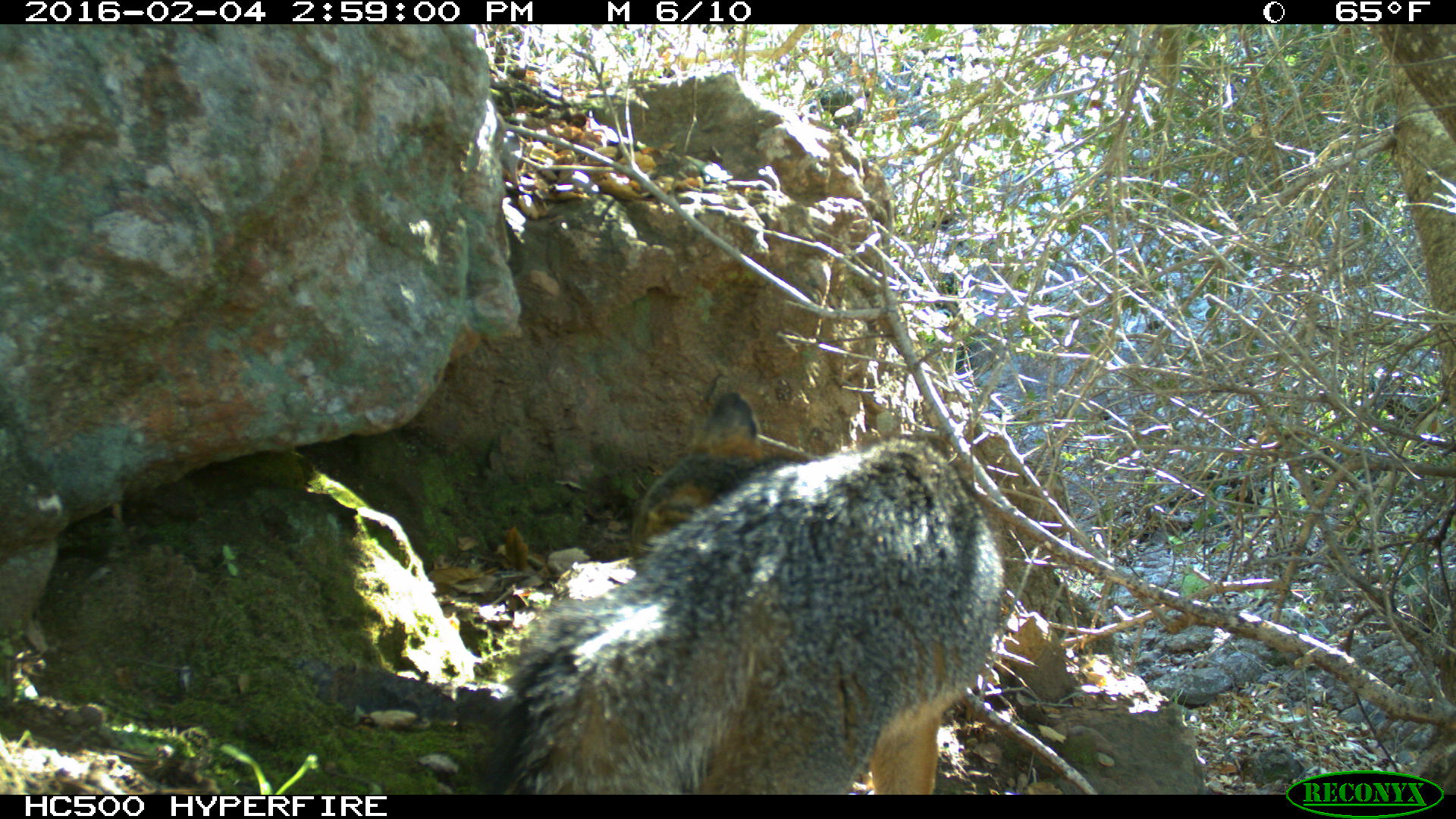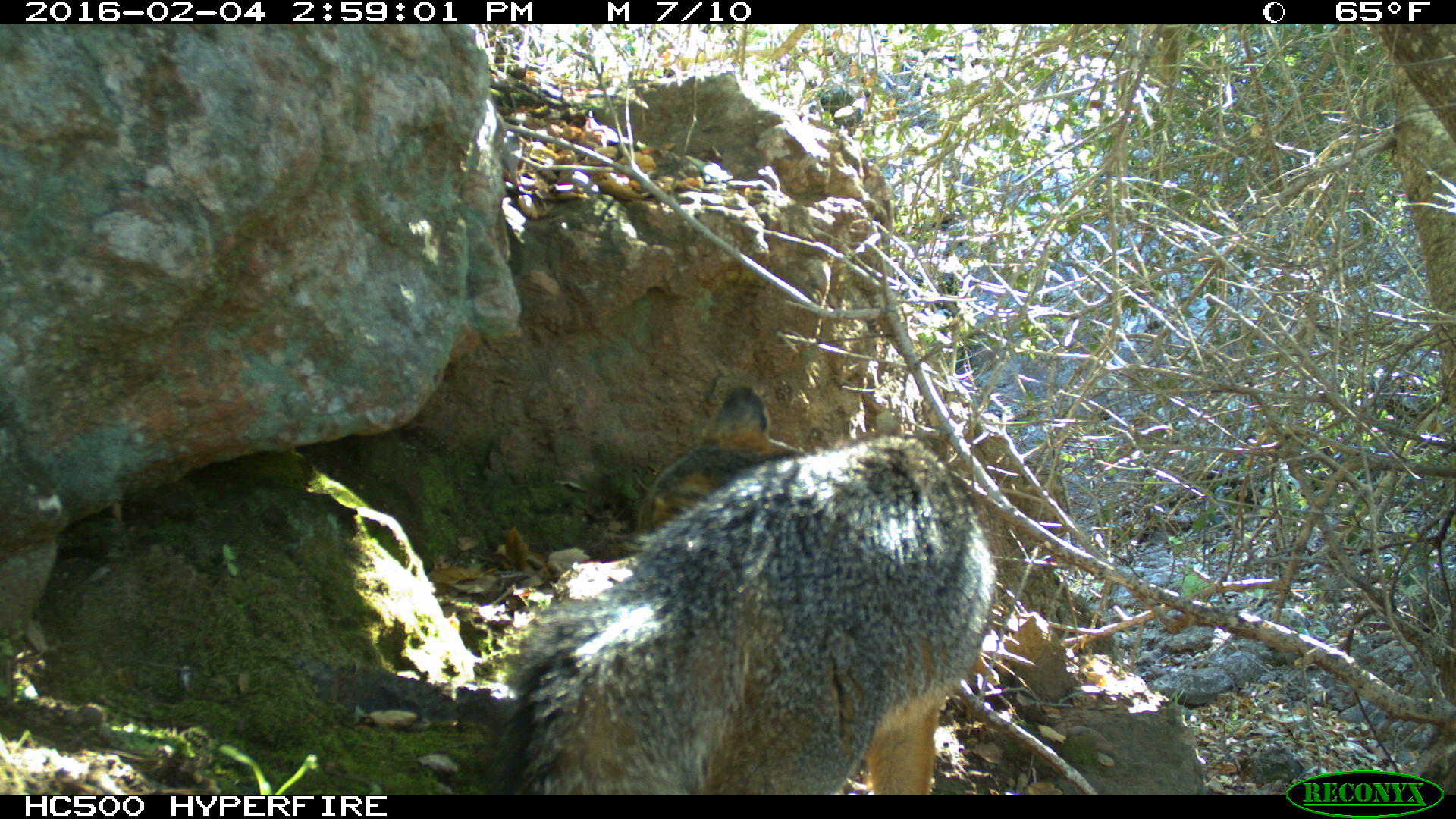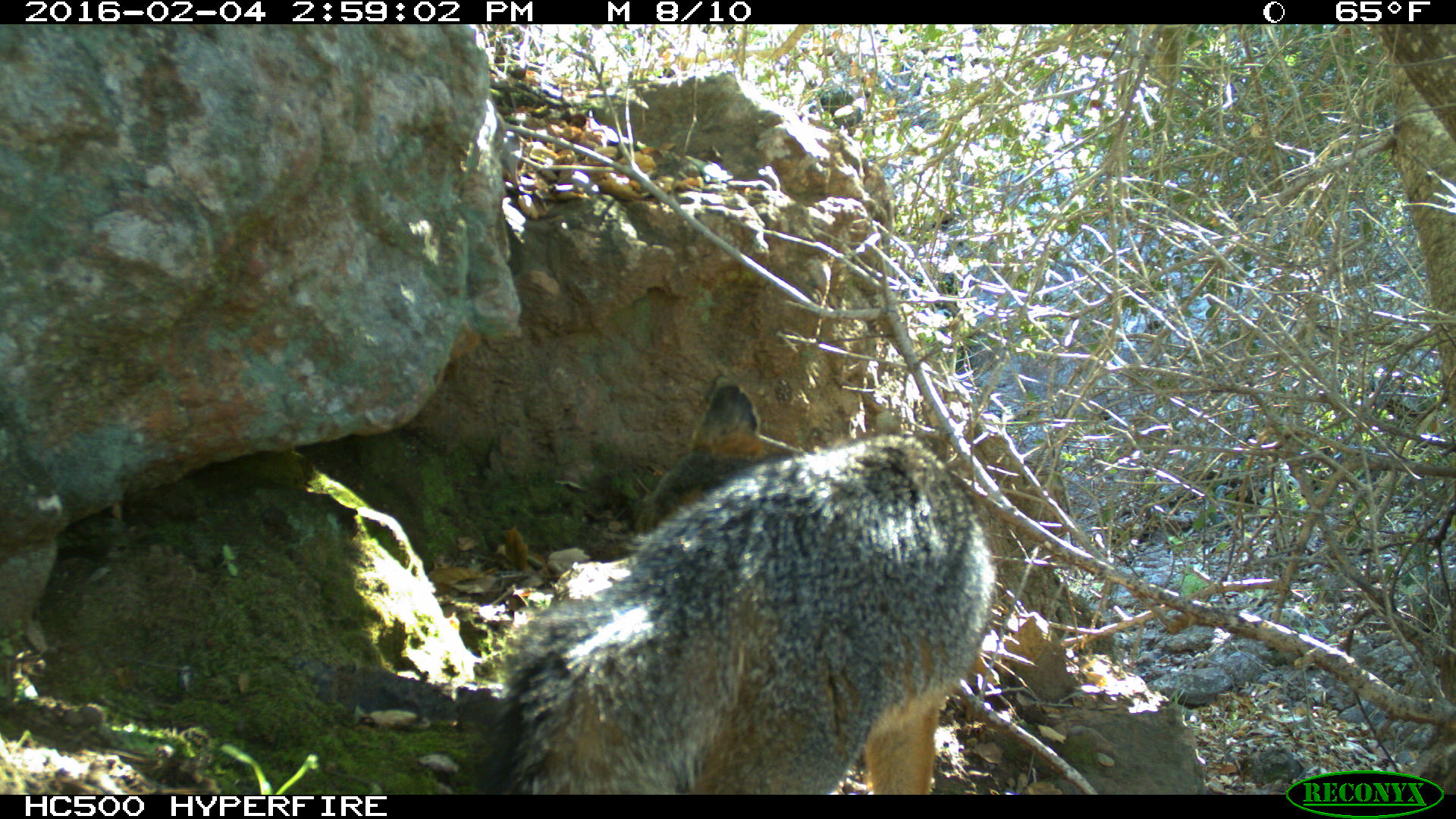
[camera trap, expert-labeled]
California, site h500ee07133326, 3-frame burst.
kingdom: Animalia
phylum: Chordata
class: Mammalia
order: Carnivora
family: Canidae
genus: Urocyon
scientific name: Urocyon littoralis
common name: island fox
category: fox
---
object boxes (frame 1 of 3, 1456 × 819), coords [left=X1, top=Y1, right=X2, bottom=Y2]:
fox: [left=460, top=384, right=1006, bottom=794]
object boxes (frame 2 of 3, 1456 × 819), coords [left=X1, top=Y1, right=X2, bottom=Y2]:
fox: [left=491, top=385, right=995, bottom=795]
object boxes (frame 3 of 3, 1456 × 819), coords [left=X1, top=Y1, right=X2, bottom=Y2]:
fox: [left=482, top=378, right=999, bottom=795]